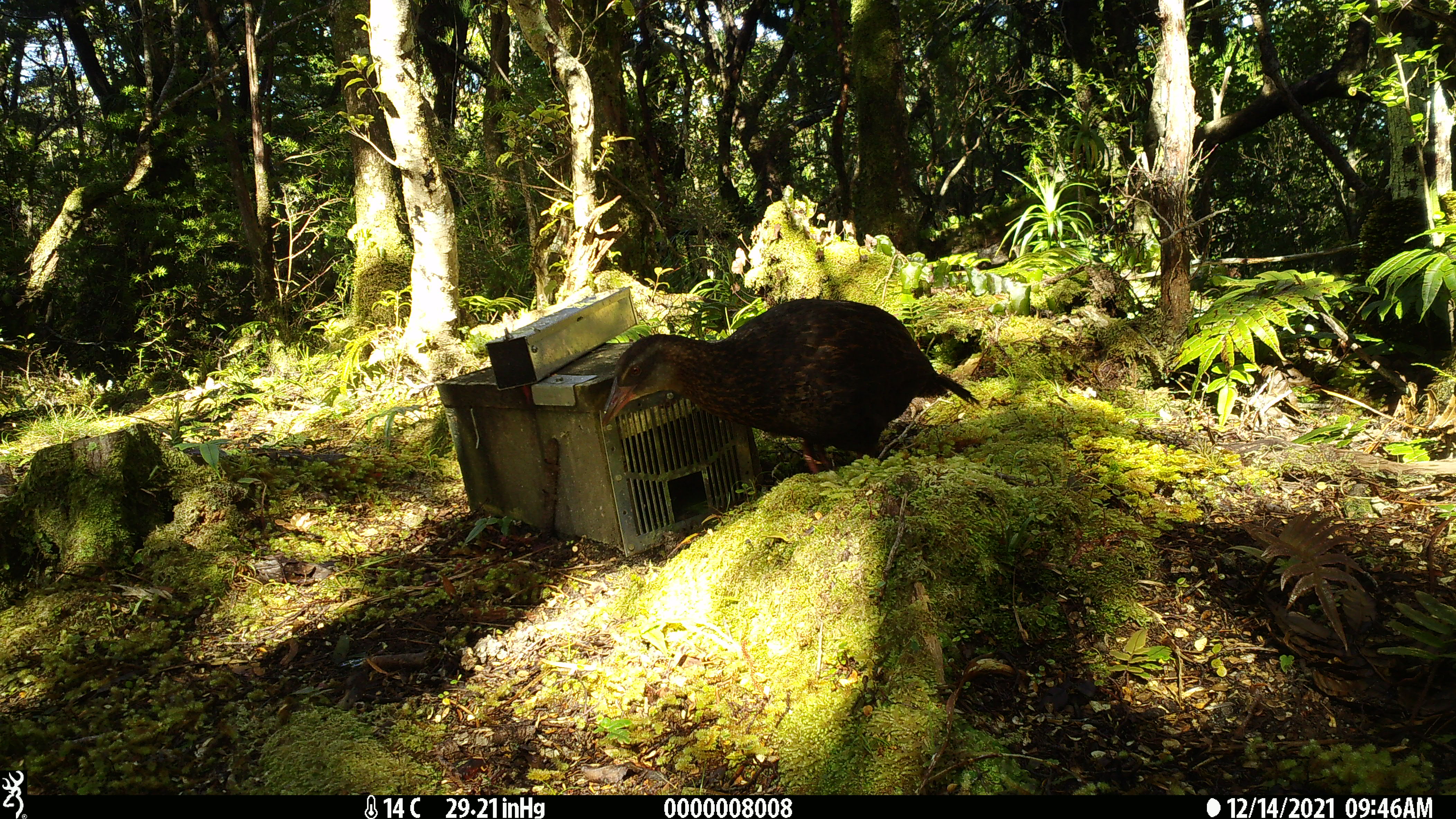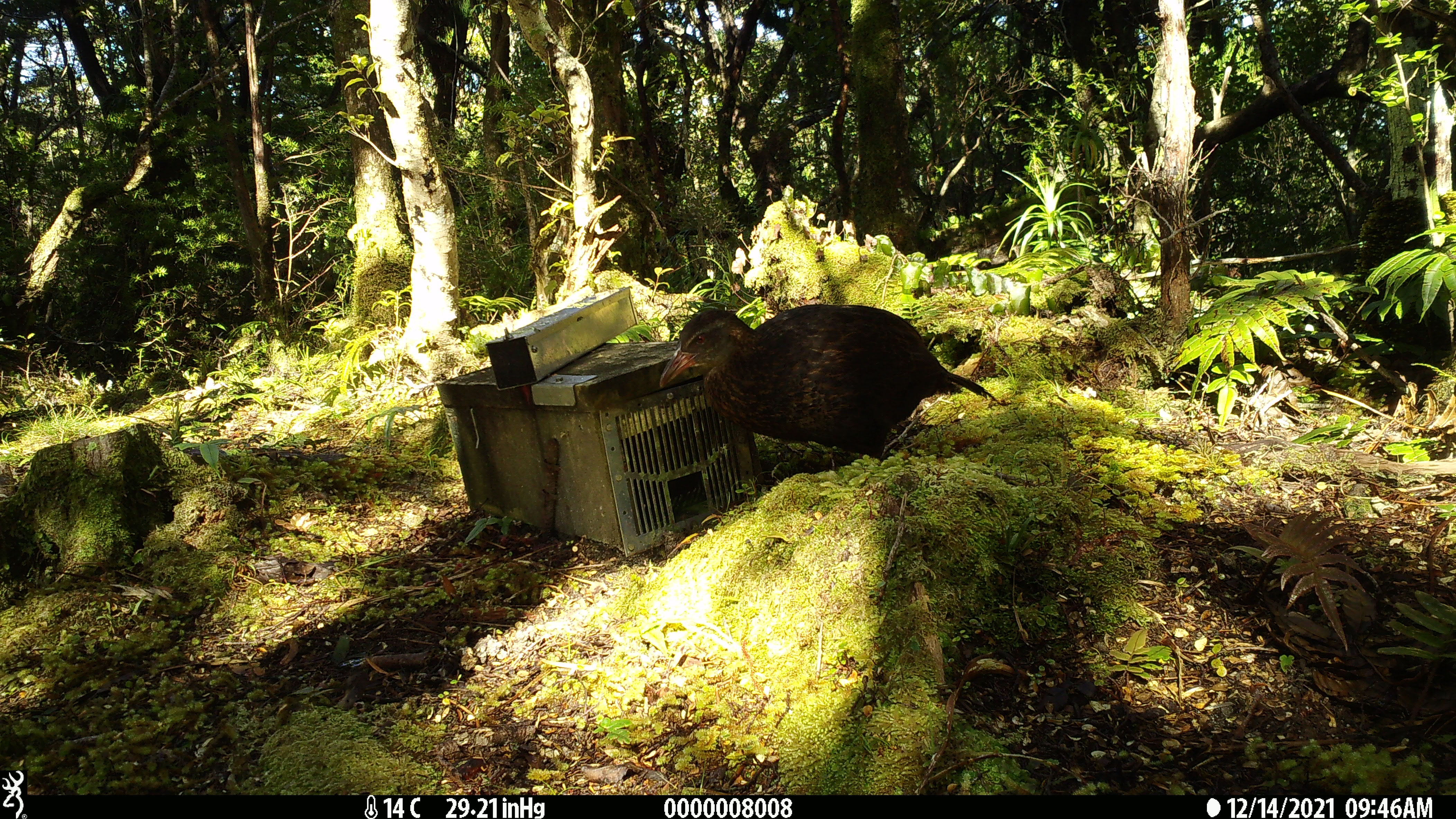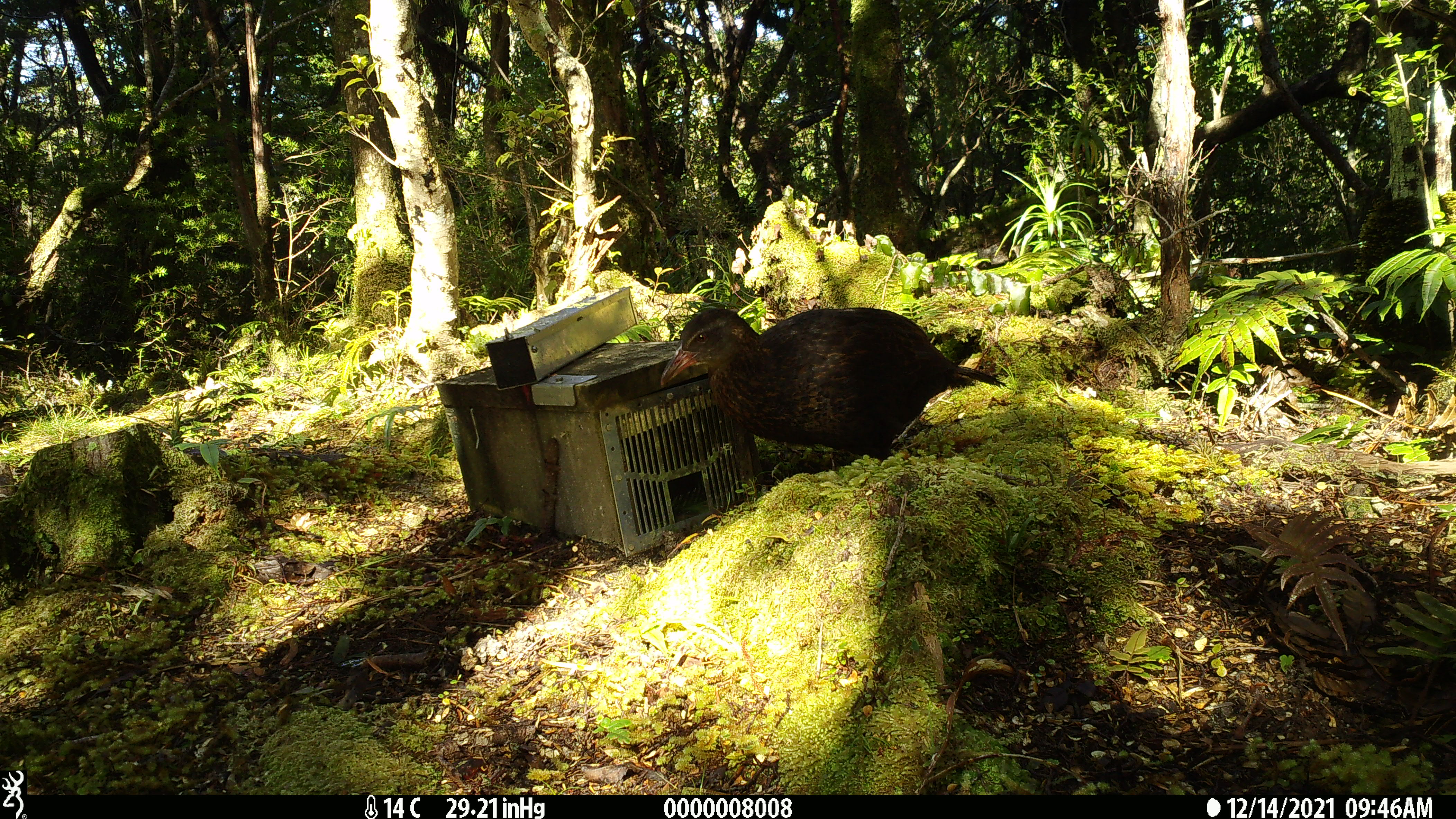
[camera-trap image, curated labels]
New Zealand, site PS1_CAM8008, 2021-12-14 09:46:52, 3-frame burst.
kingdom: Animalia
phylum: Chordata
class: Aves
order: Gruiformes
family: Rallidae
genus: Gallirallus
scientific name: Gallirallus australis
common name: weka